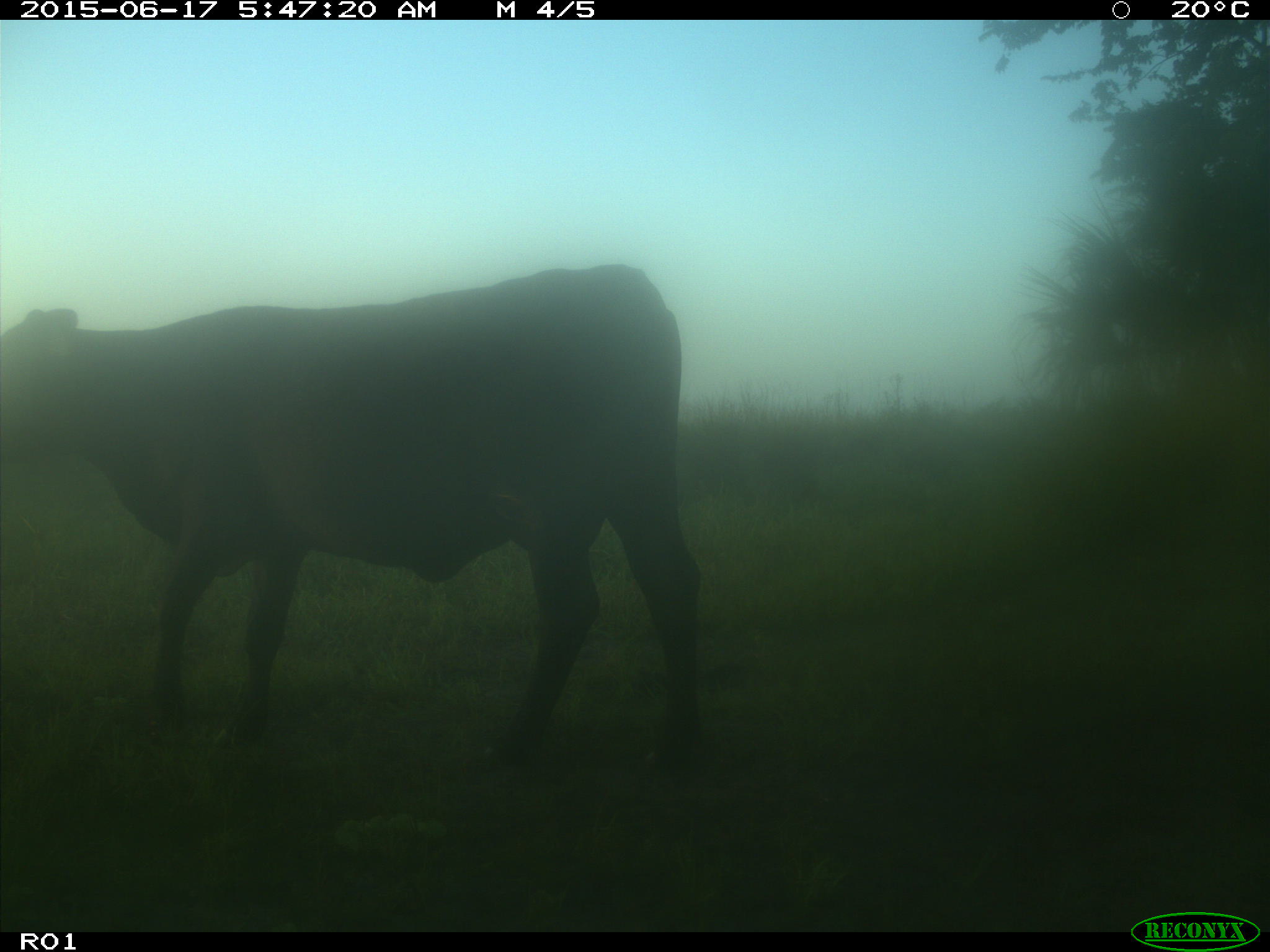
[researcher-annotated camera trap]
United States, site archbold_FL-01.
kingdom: Animalia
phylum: Chordata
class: Mammalia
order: Artiodactyla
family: Bovidae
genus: Bos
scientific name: Bos taurus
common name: domestic cow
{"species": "Bos taurus (domestic cow)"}